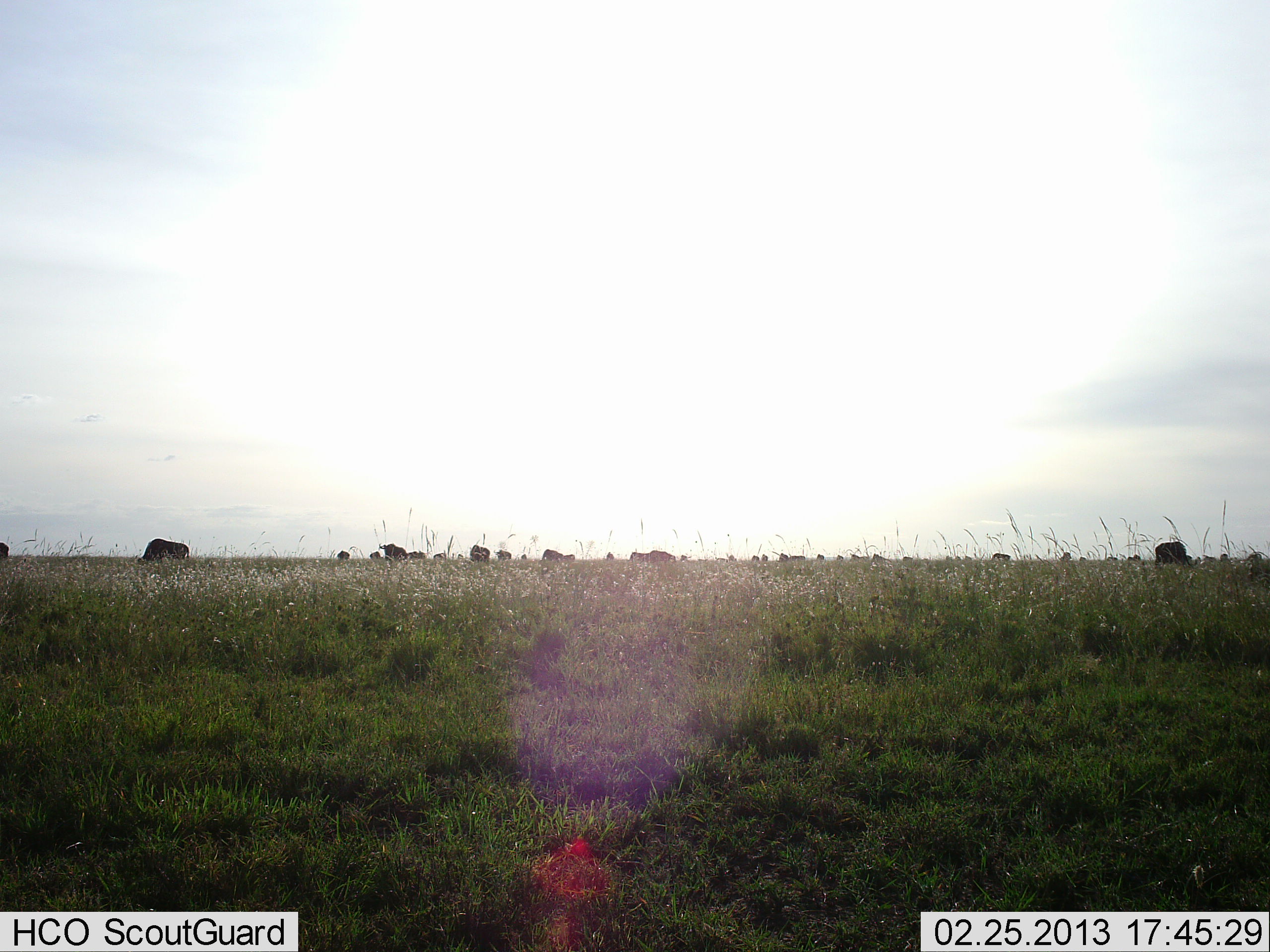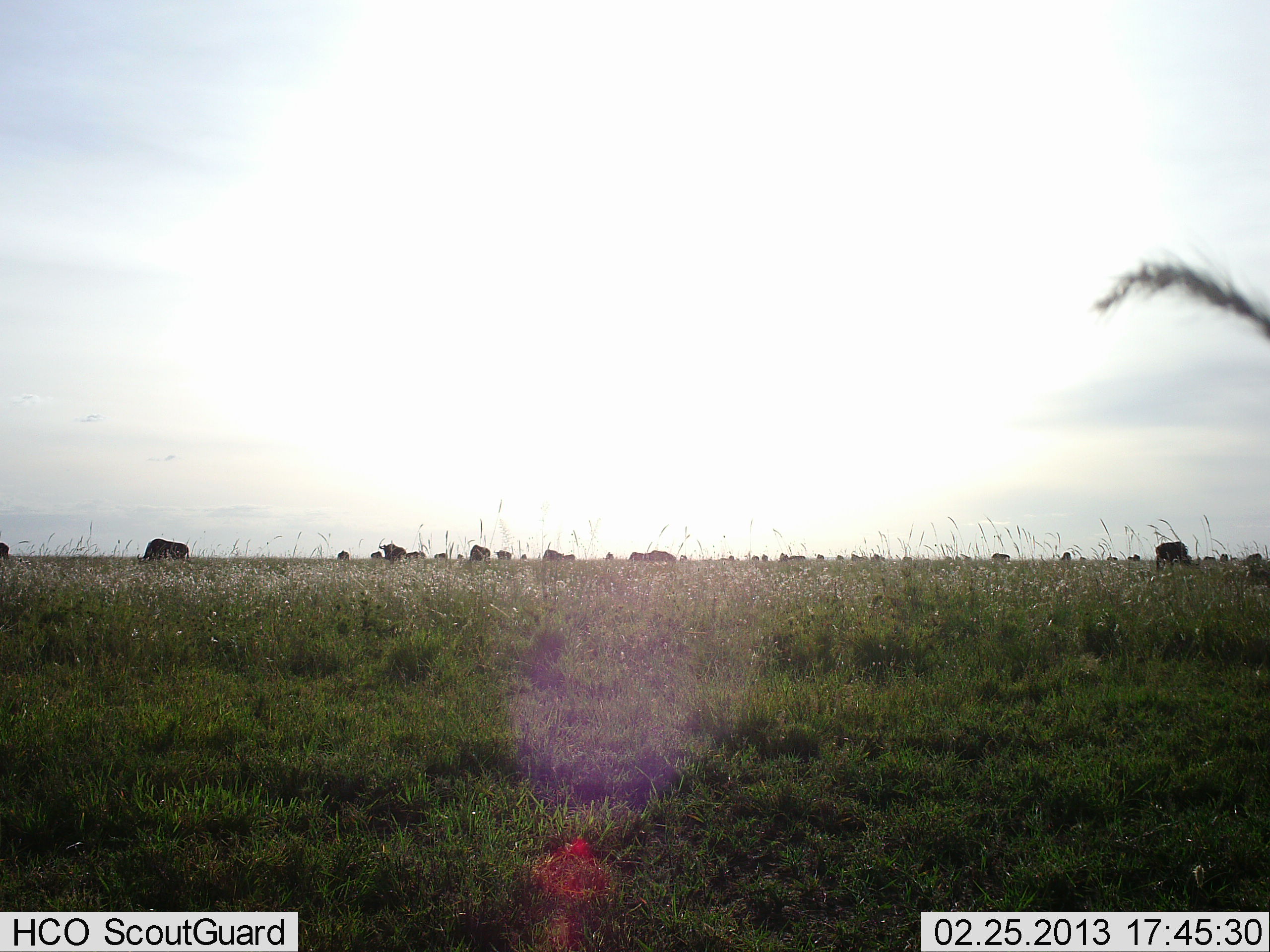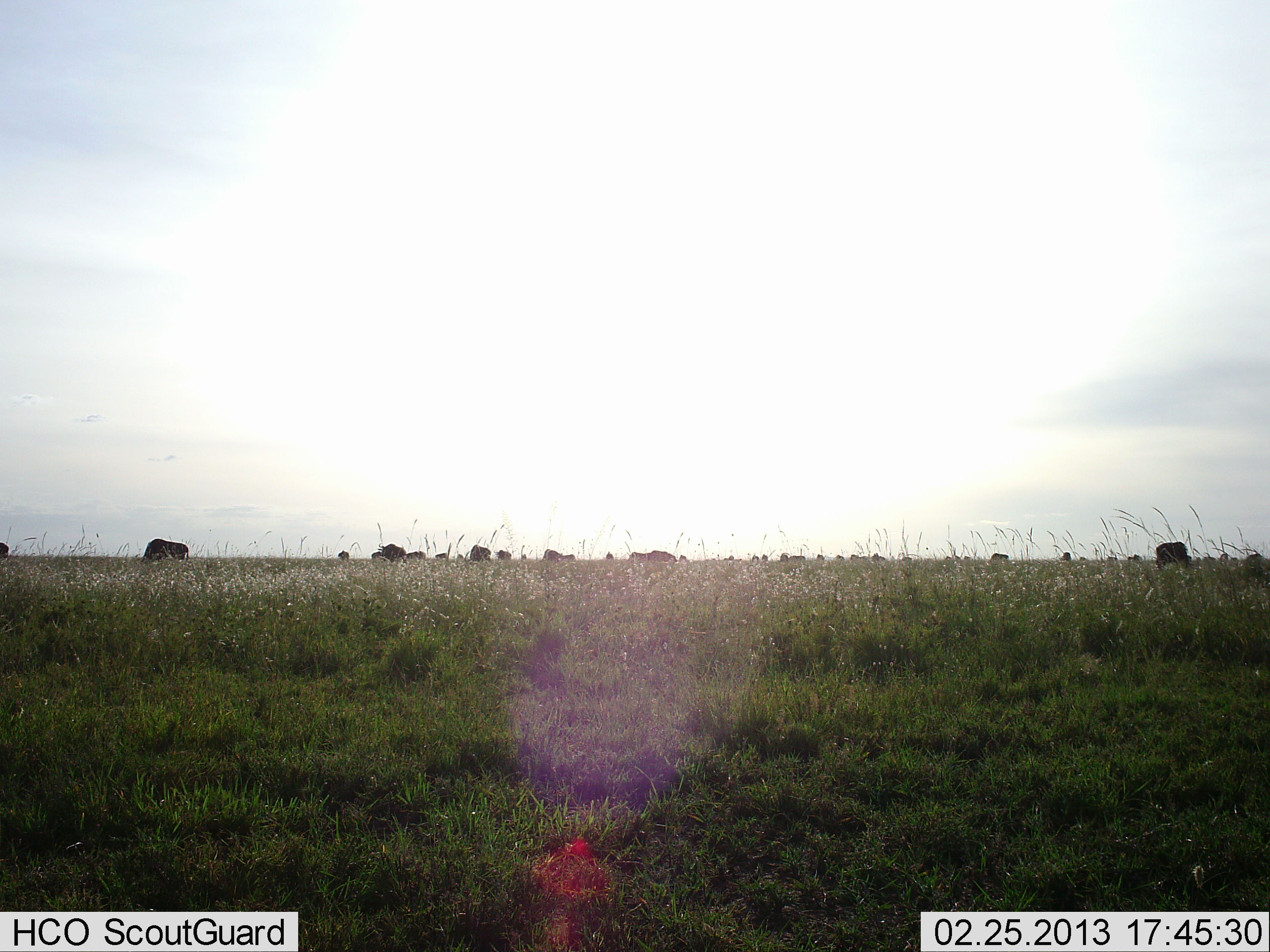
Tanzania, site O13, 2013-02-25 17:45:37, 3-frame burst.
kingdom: Animalia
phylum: Chordata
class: Mammalia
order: Artiodactyla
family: Bovidae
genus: Connochaetes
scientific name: Connochaetes taurinus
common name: blue wildebeest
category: wildebeest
Wildebeest (blue wildebeest) (Connochaetes taurinus), count 11-50. Behavior (volunteer vote fractions): standing 45%, resting 5%, moving 5%, interacting 0%. Young present (vote fraction): 0%. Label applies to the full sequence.